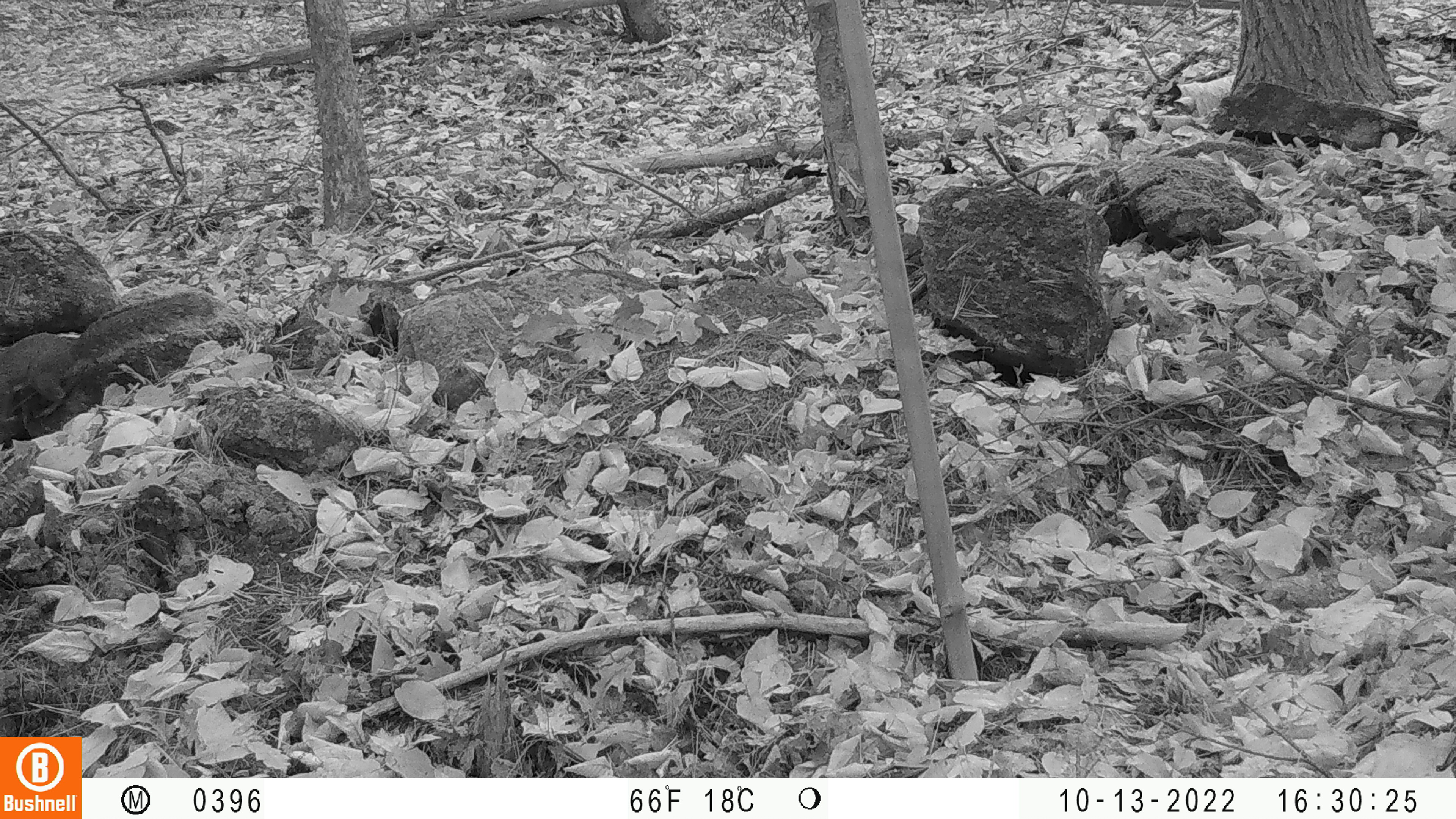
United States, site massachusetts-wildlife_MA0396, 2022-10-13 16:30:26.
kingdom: Animalia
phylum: Chordata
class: Mammalia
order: Rodentia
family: Sciuridae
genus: Sciurus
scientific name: Sciurus carolinensis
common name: gray squirrel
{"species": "gray squirrel (Sciurus carolinensis)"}